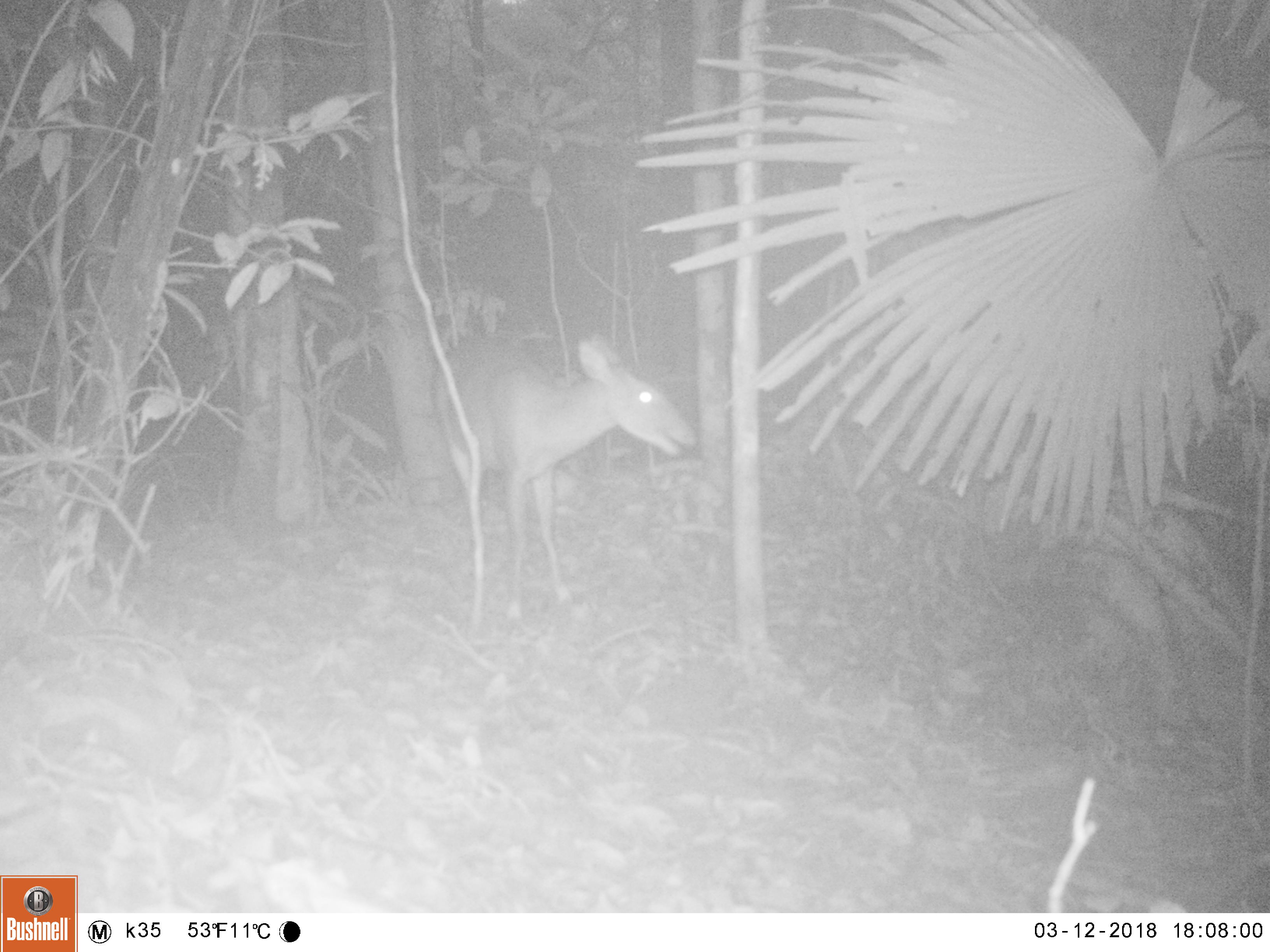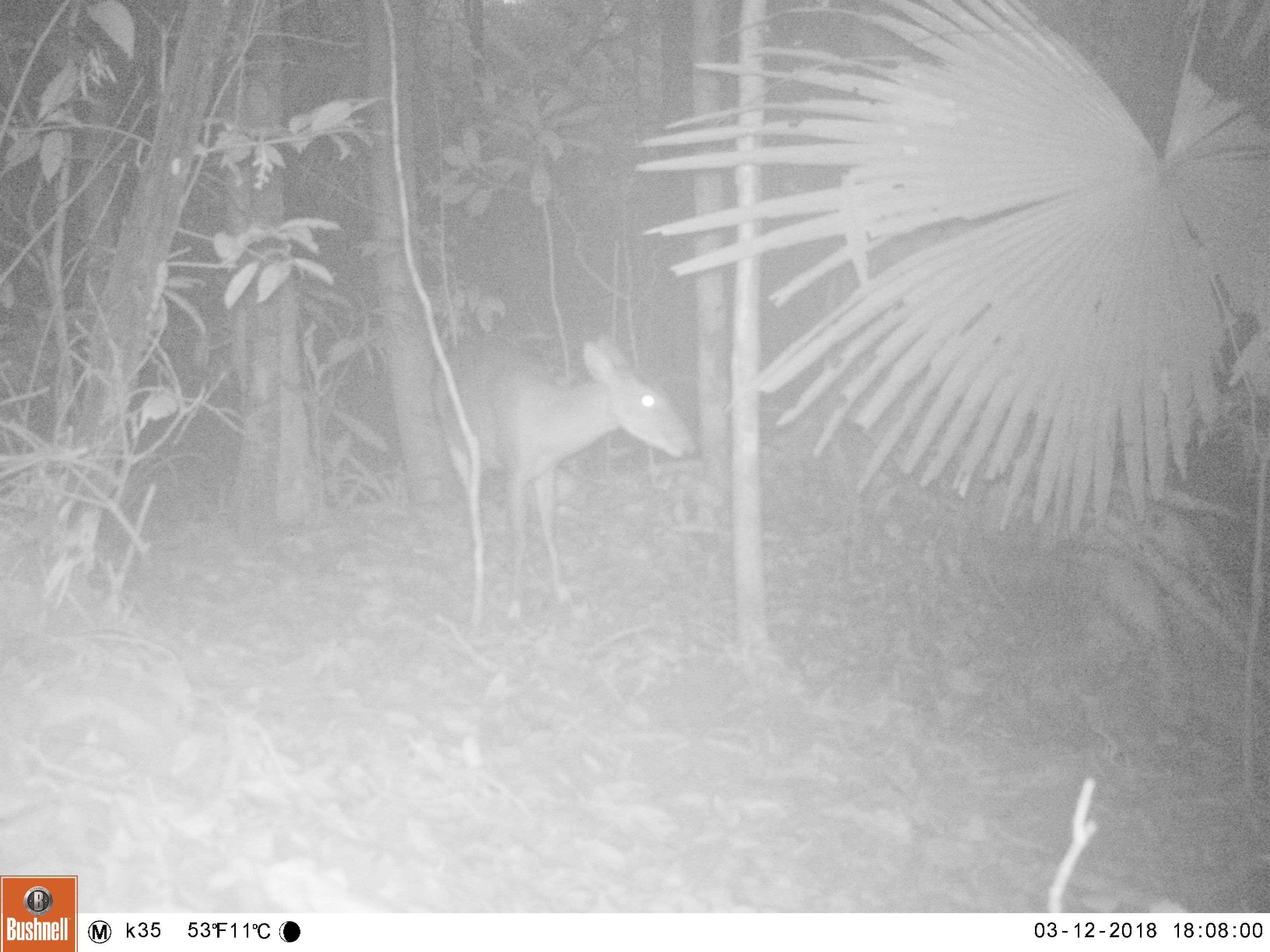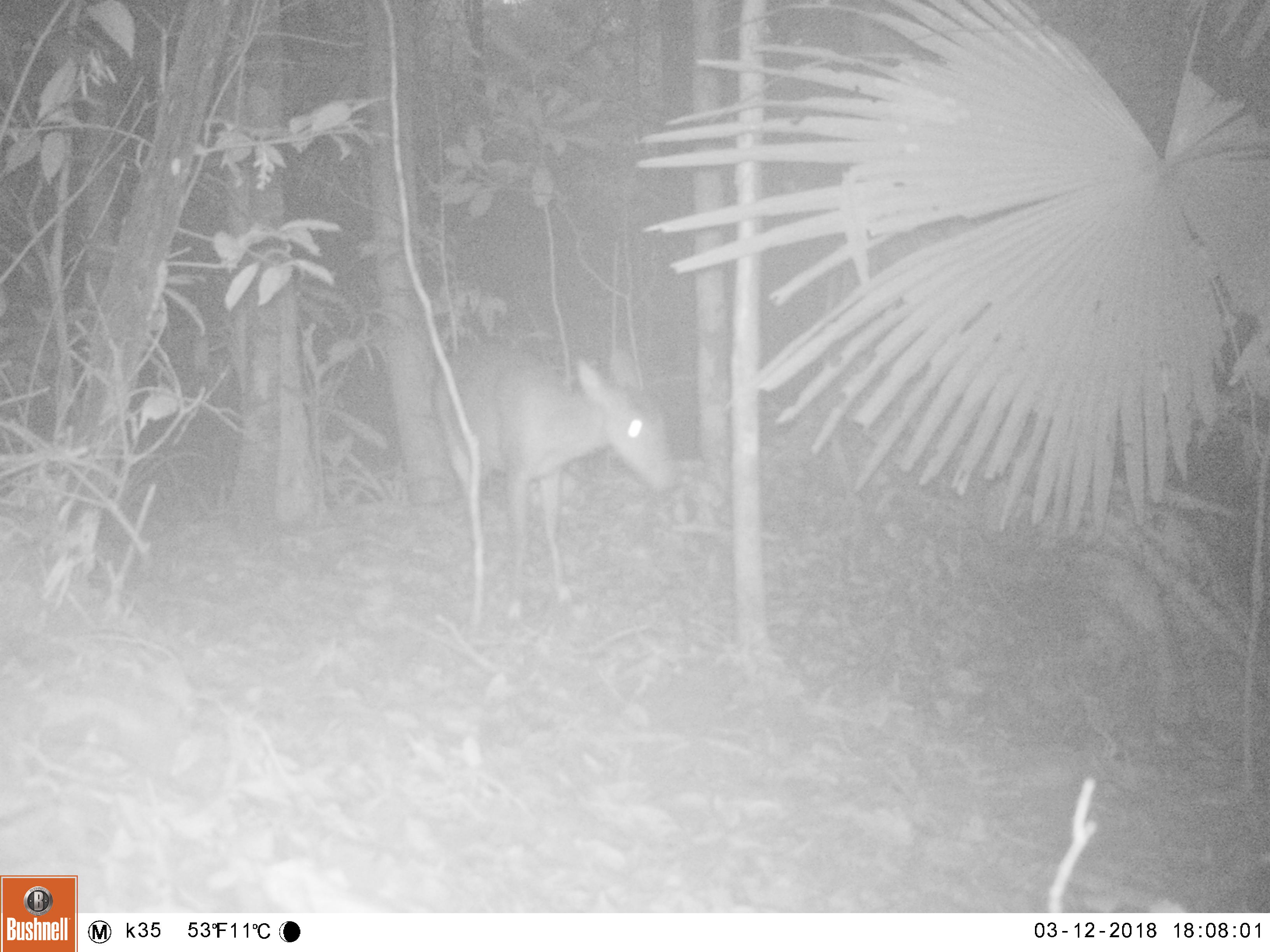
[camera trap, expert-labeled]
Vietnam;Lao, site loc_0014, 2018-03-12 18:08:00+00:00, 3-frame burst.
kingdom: Animalia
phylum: Chordata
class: Mammalia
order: Artiodactyla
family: Cervidae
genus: Muntiacus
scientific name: Muntiacus vuquangensis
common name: large-antlered muntjac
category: large antlered muntjac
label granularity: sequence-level